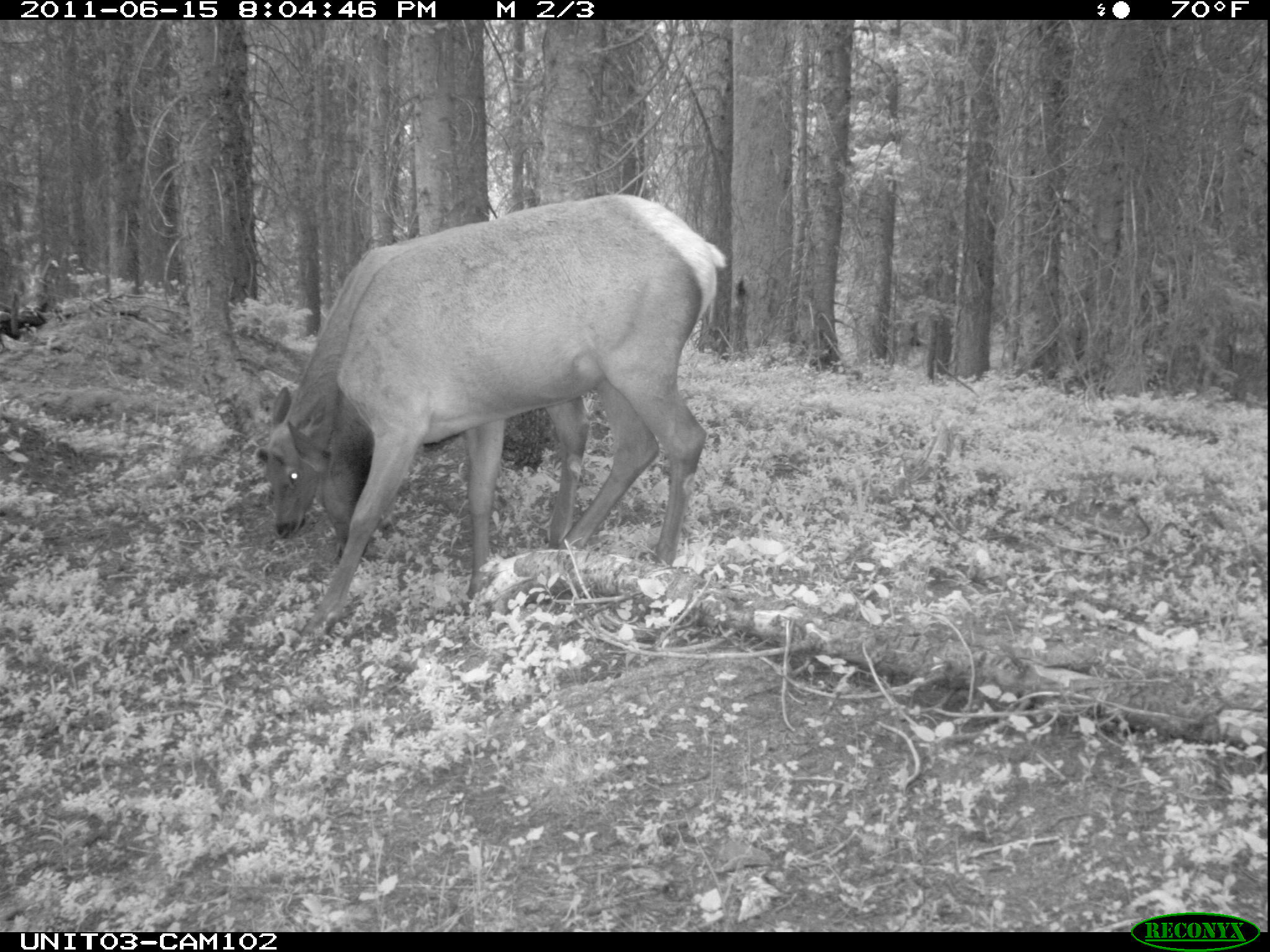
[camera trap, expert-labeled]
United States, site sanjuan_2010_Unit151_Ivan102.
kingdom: Animalia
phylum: Chordata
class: Mammalia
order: Artiodactyla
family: Cervidae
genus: Cervus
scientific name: Cervus elaphus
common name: red deer